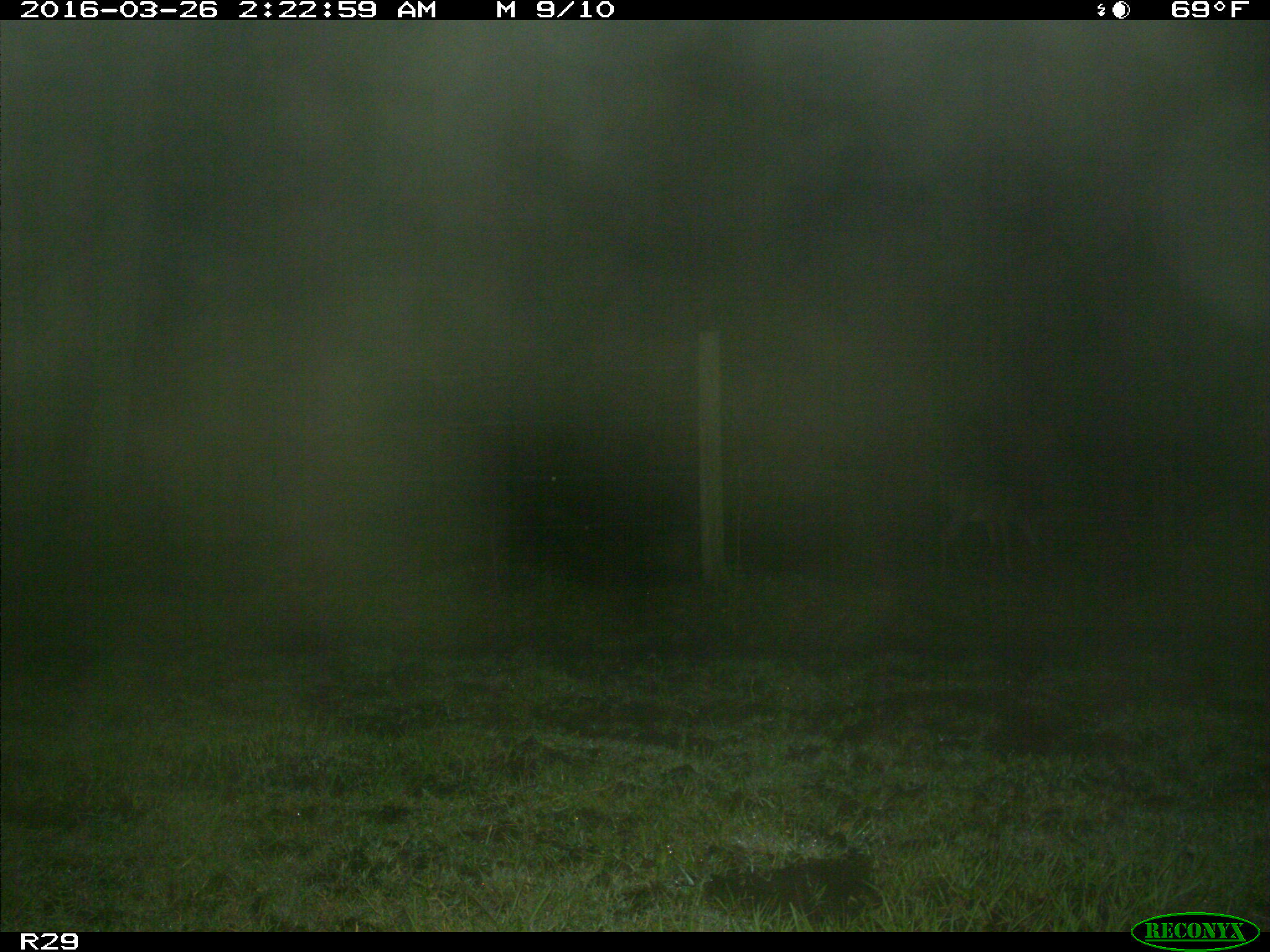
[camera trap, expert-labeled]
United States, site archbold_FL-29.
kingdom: Animalia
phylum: Chordata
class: Mammalia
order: Artiodactyla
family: Cervidae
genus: Odocoileus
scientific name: Odocoileus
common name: deer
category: unidentified deer